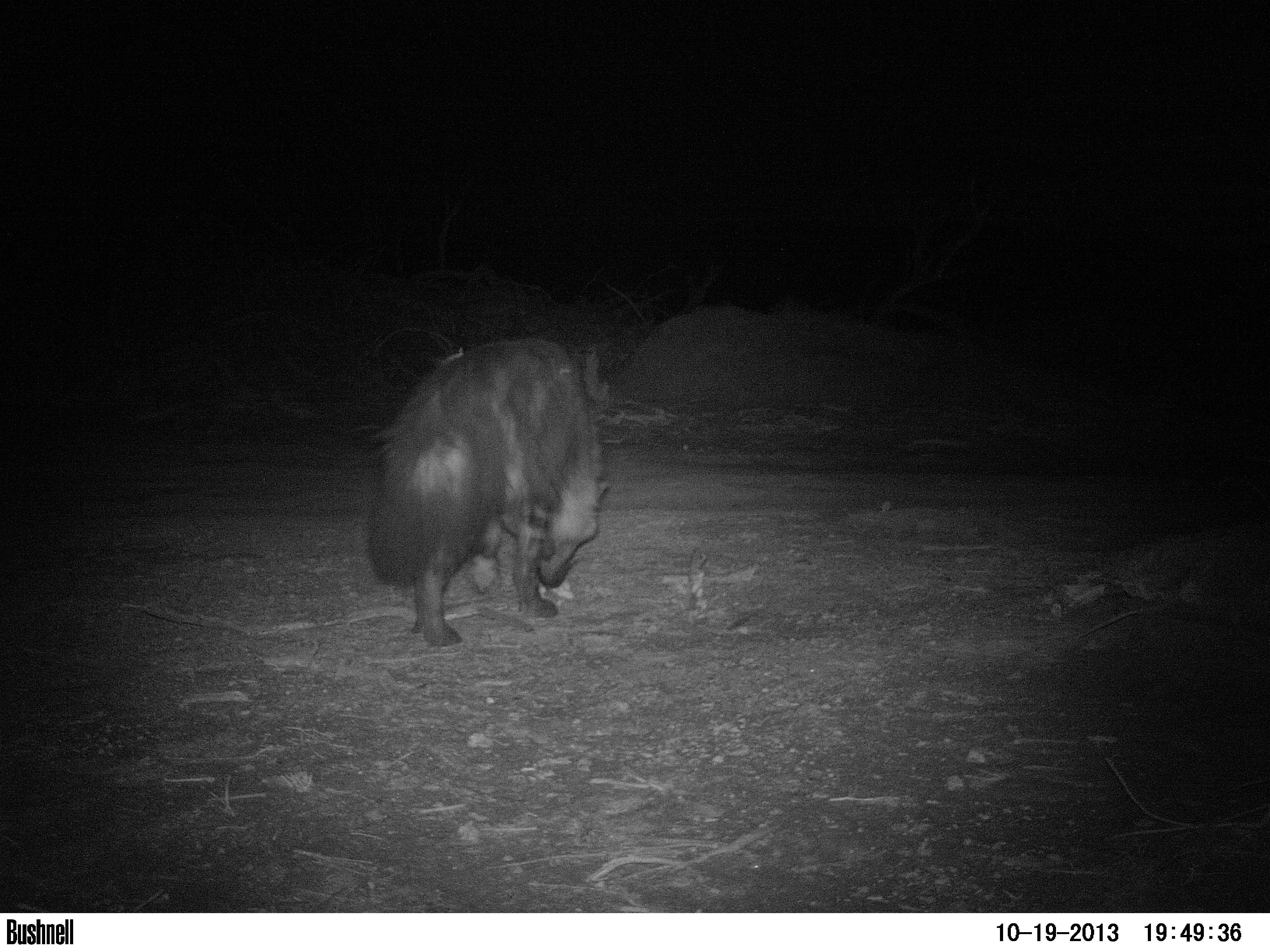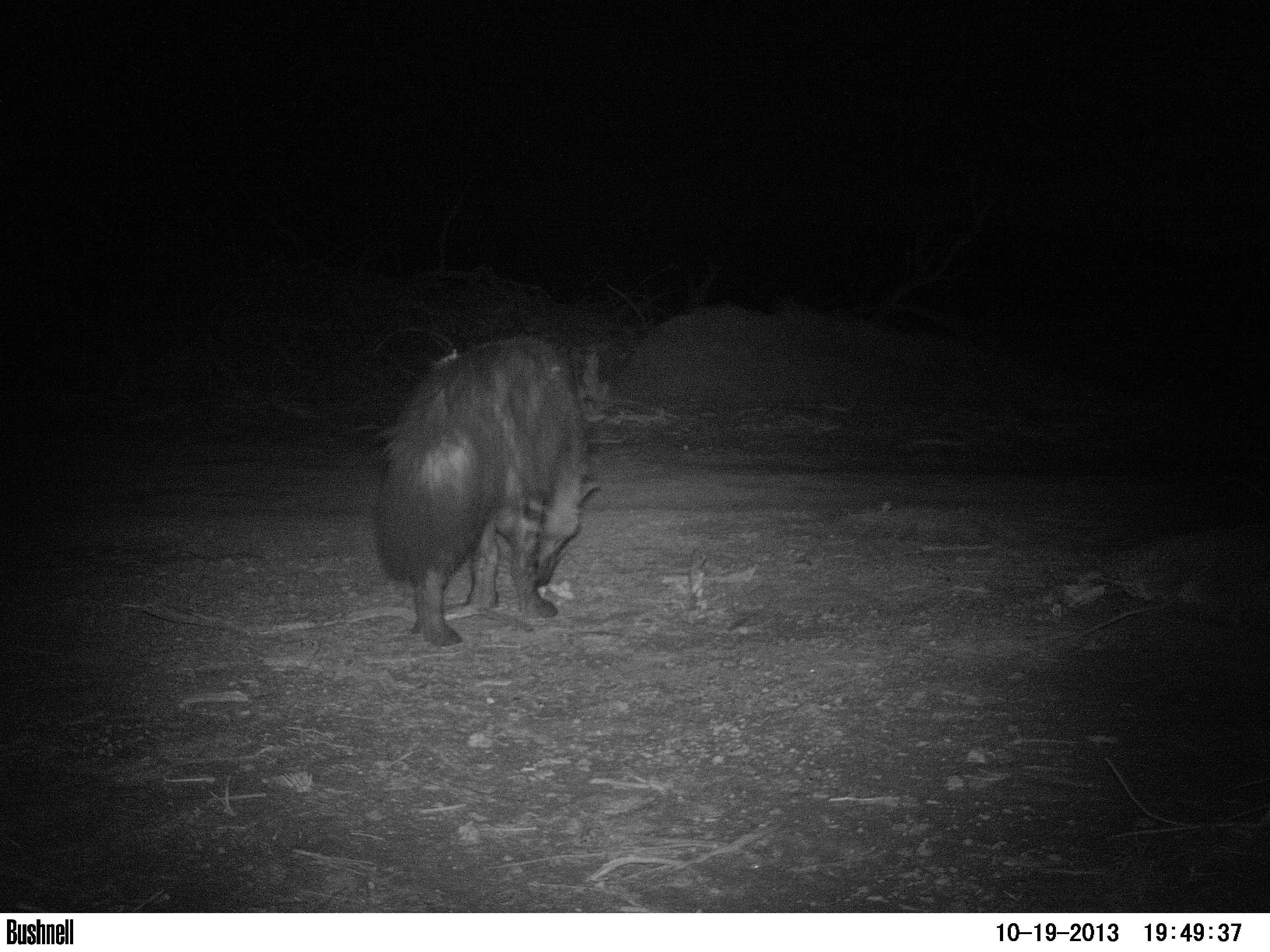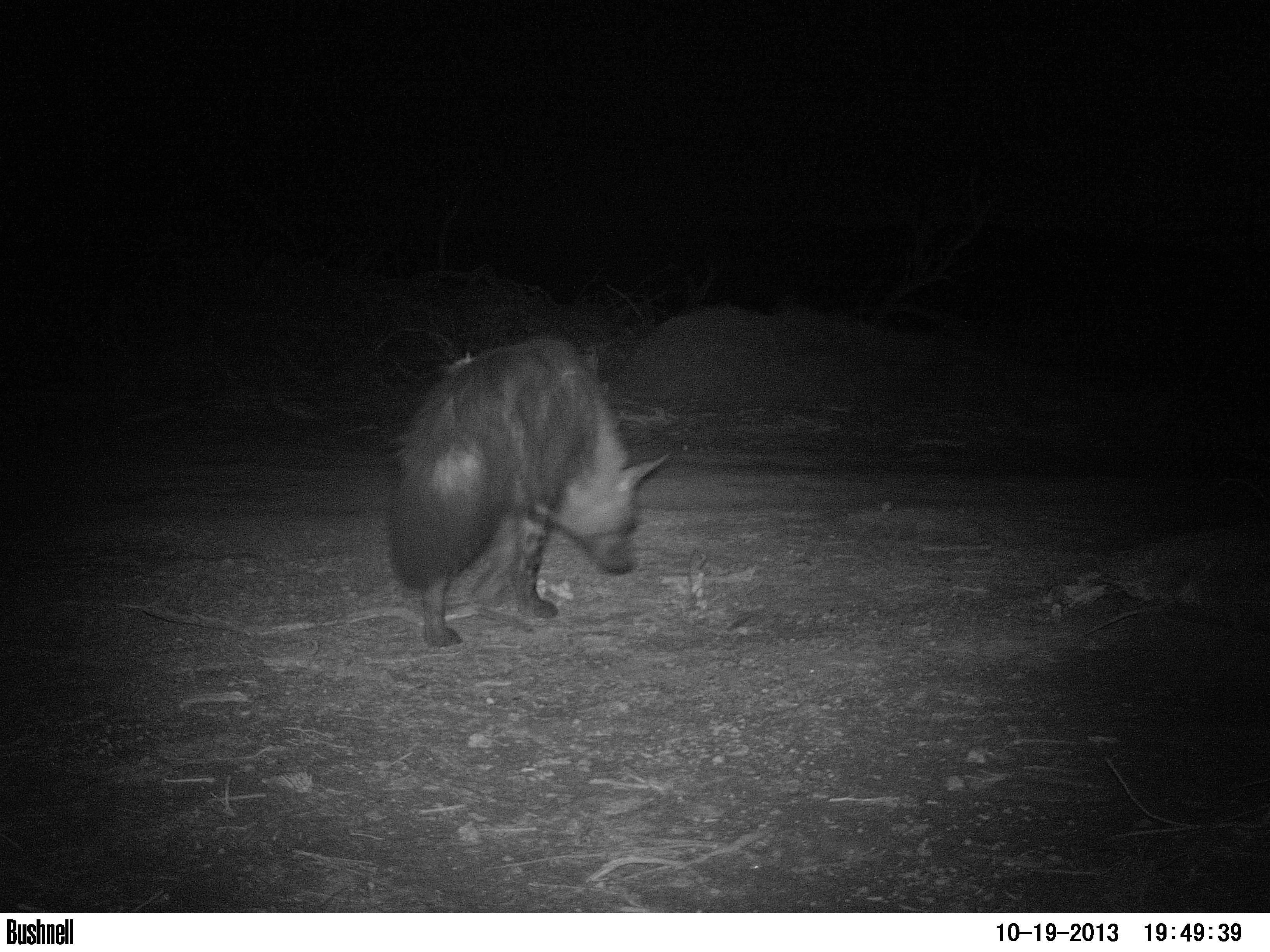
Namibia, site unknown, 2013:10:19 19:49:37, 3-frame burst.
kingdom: Animalia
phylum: Chordata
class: Mammalia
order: Carnivora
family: Hyaenidae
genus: Parahyaena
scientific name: Parahyaena brunnea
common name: brown hyena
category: hyaena brunnea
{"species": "hyaena brunnea (brown hyena) (Parahyaena brunnea)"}